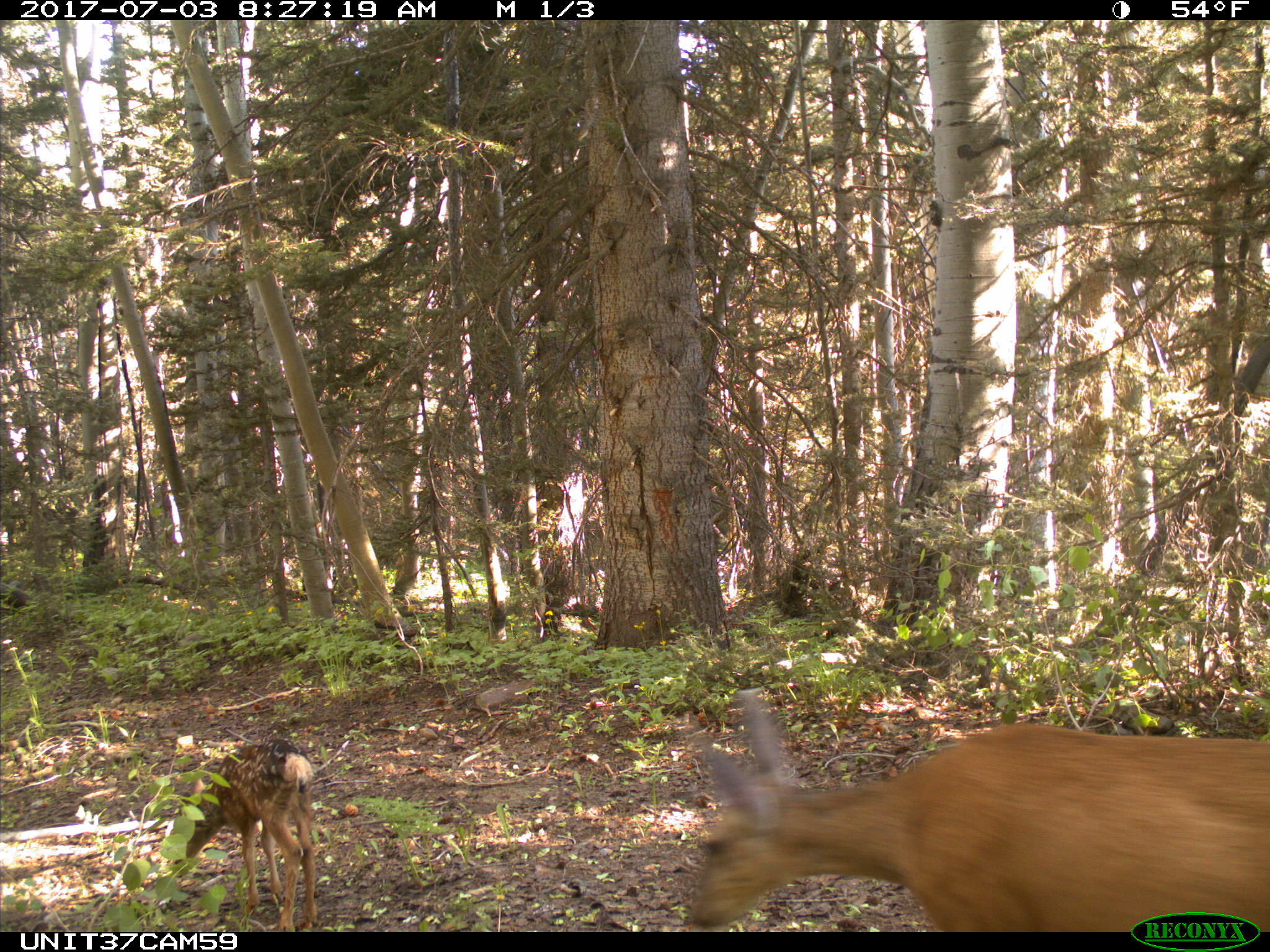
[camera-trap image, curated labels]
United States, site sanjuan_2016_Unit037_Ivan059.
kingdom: Animalia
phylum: Chordata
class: Mammalia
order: Artiodactyla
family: Cervidae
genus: Odocoileus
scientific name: Odocoileus hemionus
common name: mule deer